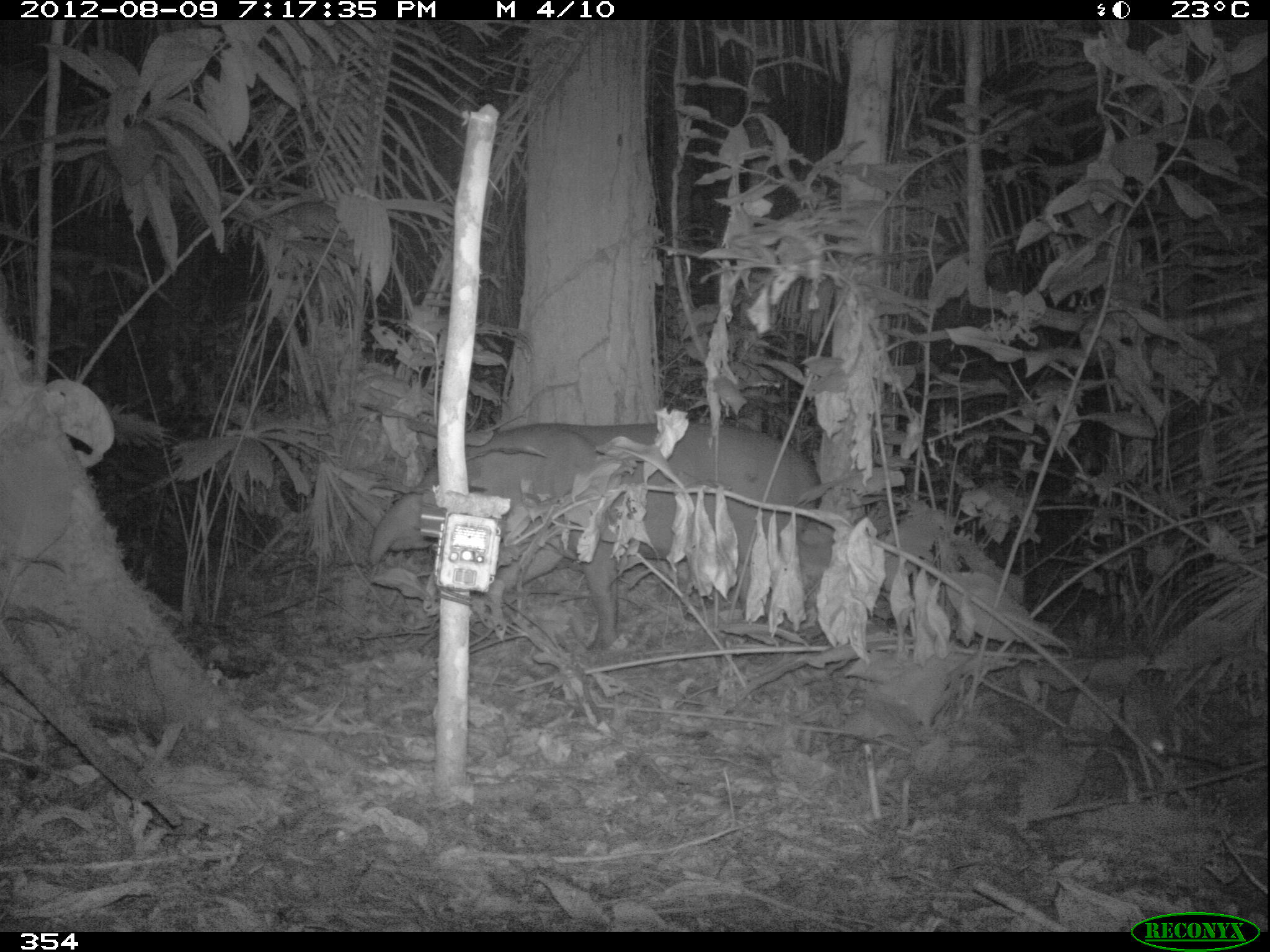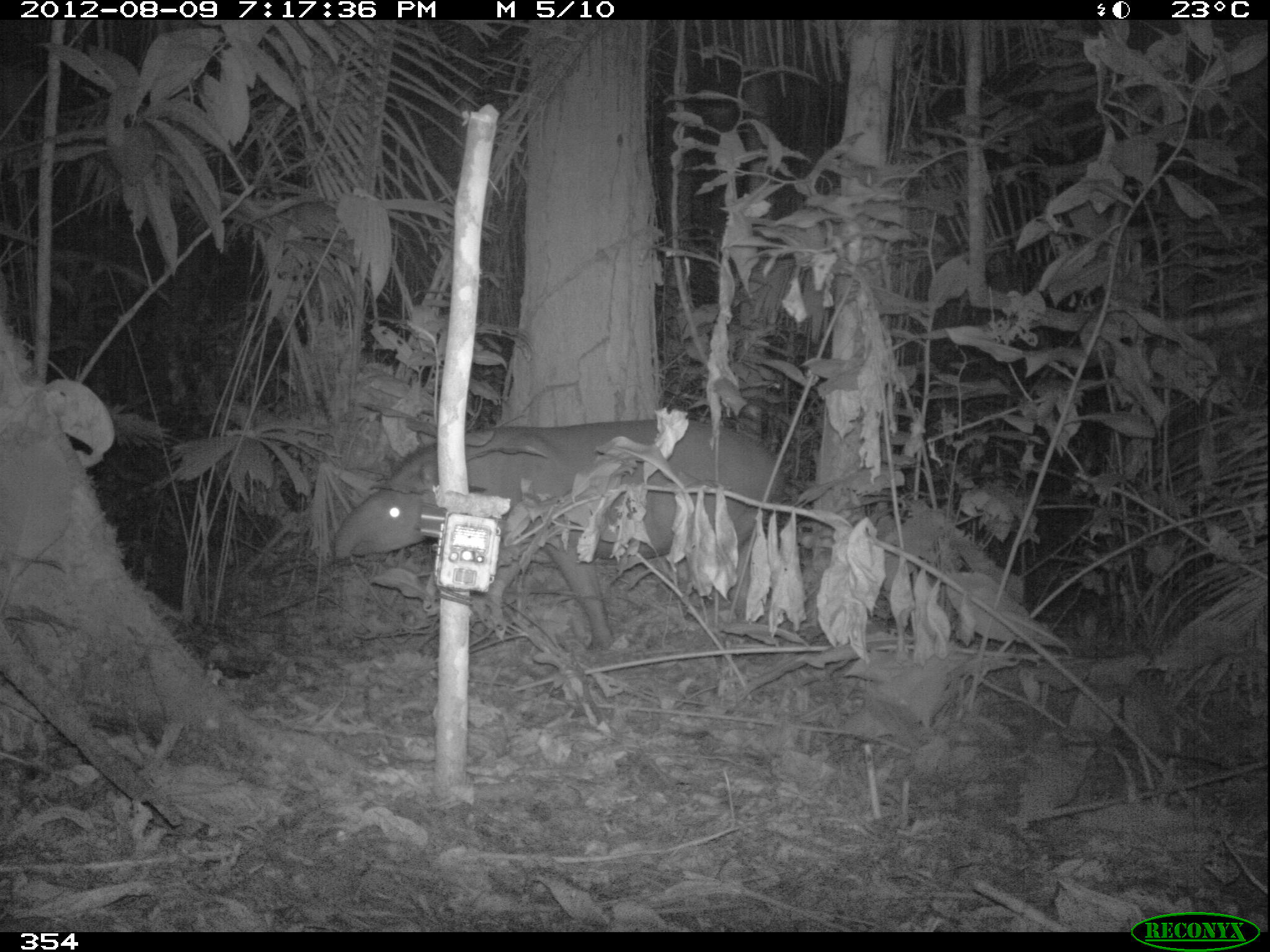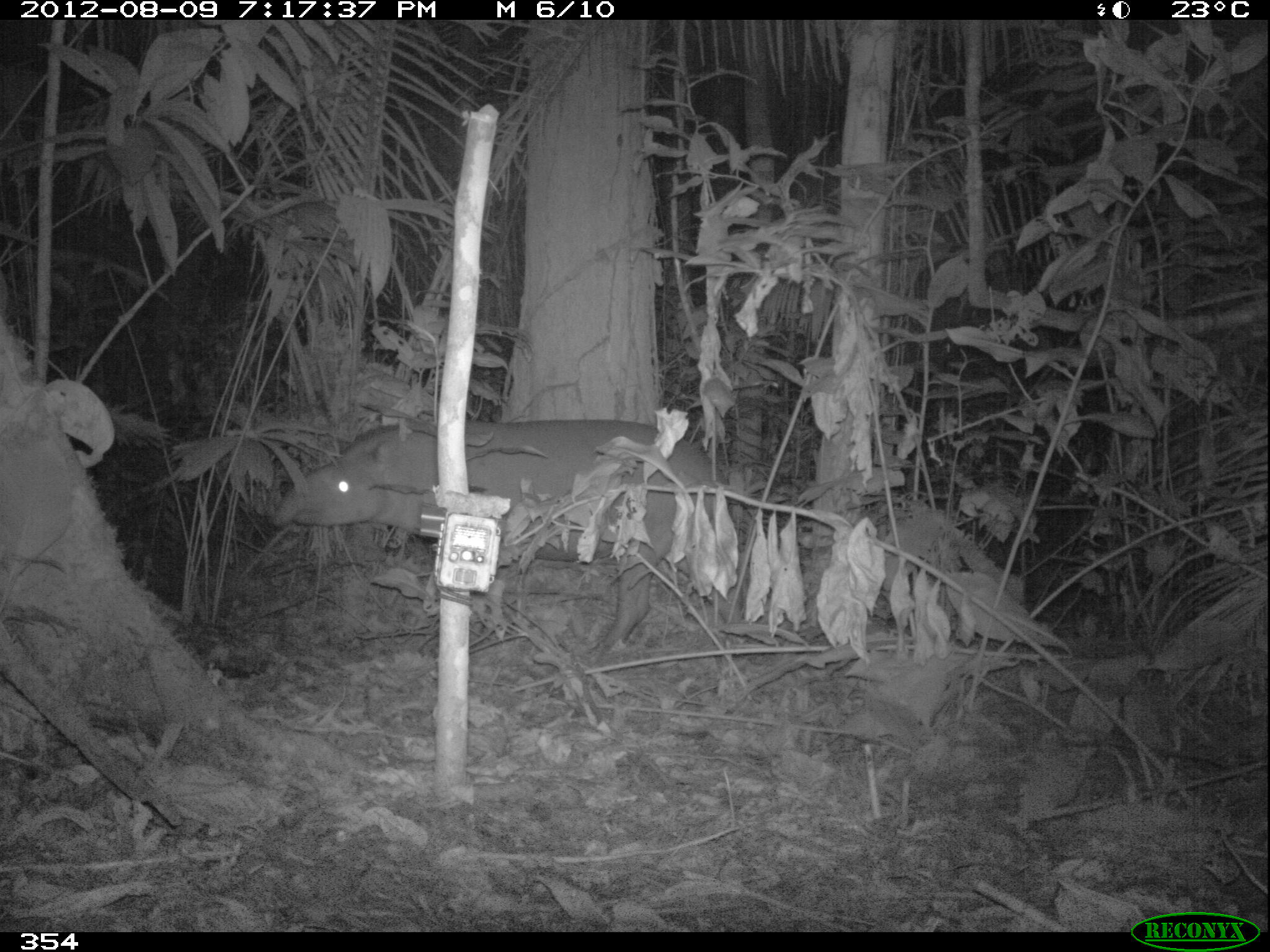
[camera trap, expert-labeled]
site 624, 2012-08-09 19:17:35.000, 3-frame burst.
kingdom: Animalia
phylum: Chordata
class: Mammalia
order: Perissodactyla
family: Tapiridae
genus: Tapirus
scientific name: Tapirus terrestris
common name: south american tapir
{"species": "Tapirus terrestris (south american tapir)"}